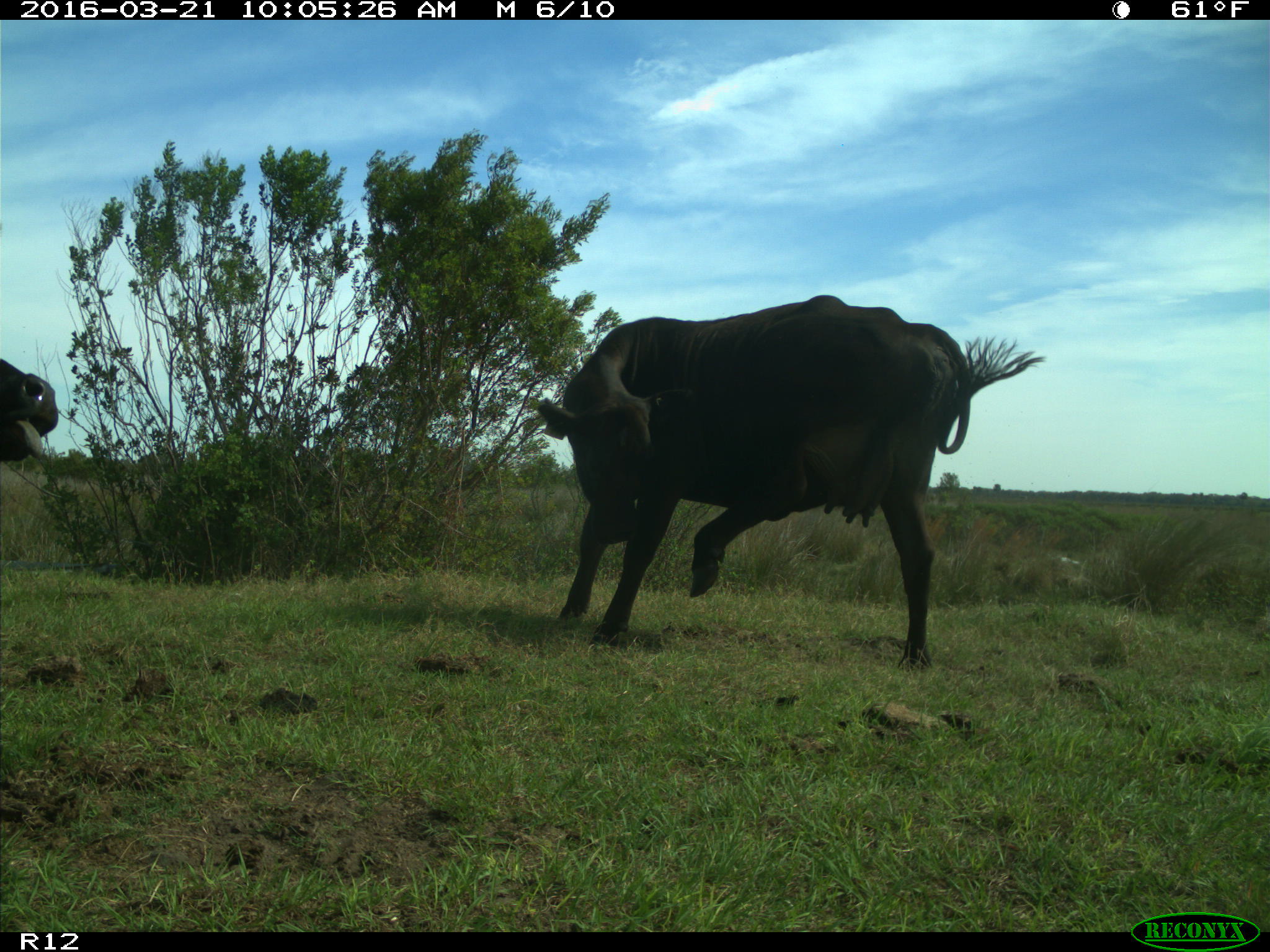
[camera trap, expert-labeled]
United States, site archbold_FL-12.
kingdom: Animalia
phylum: Chordata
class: Mammalia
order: Artiodactyla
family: Bovidae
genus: Bos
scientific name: Bos taurus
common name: domestic cow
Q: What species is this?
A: Bos taurus (domestic cow).